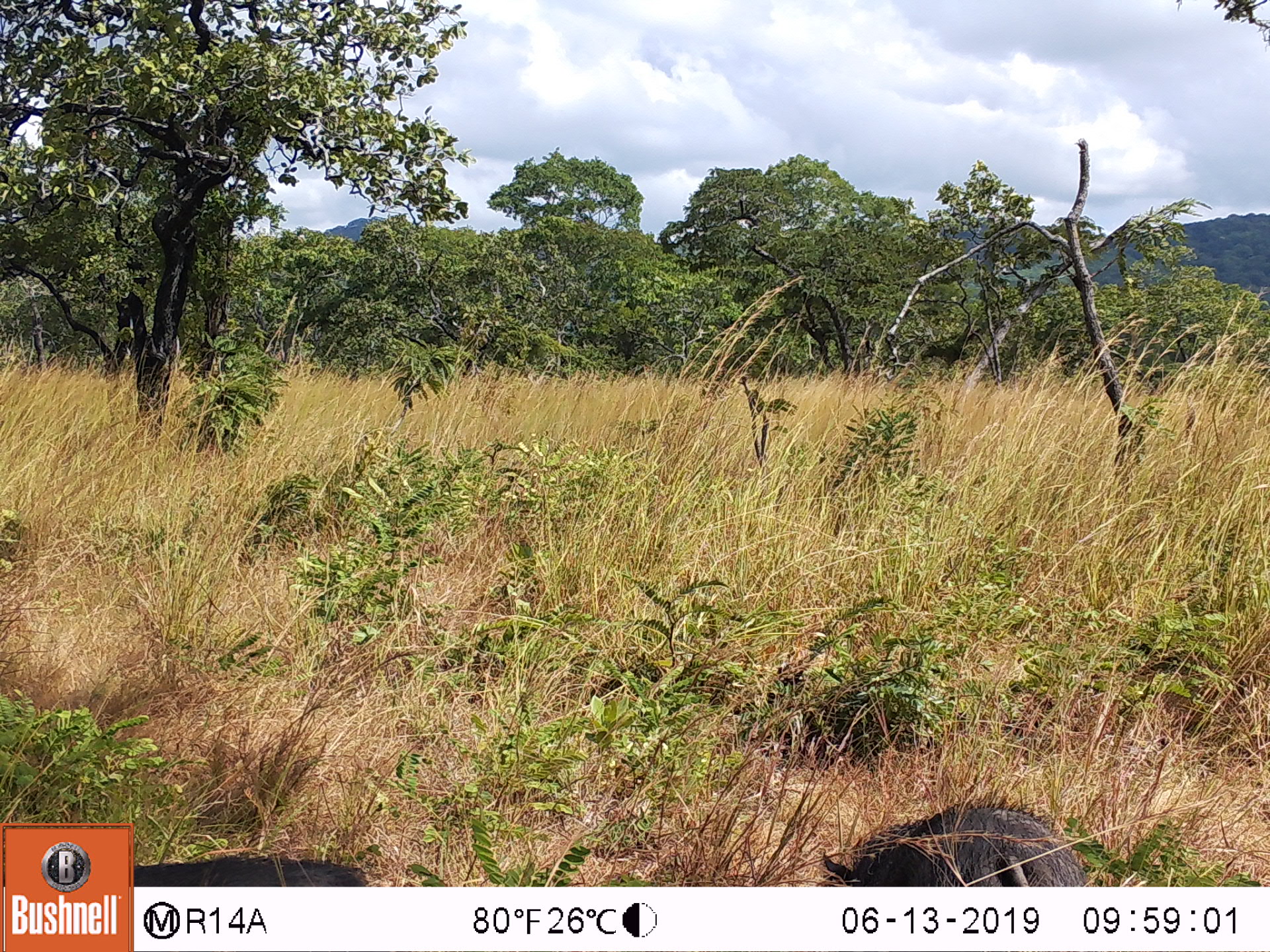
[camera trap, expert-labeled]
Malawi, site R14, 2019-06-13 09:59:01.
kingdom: Animalia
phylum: Chordata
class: Mammalia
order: Artiodactyla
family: Suidae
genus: Phacochoerus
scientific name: Phacochoerus africanus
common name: common warthog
Common warthog (Phacochoerus africanus), count 2.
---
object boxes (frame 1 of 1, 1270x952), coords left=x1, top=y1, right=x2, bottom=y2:
common warthog: left=786, top=798, right=1098, bottom=884; left=133, top=851, right=379, bottom=884